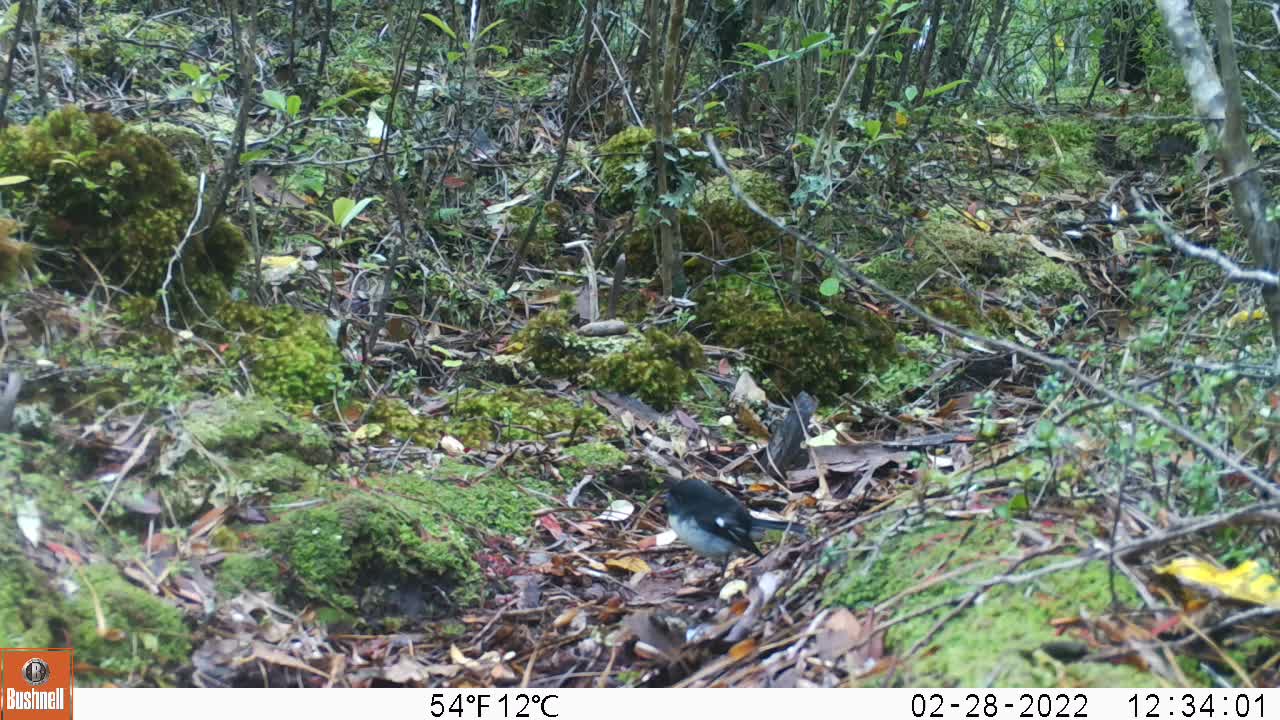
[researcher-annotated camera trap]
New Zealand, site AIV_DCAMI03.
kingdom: Animalia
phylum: Chordata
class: Aves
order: Passeriformes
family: Petroicidae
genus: Petroica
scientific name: Petroica macrocephala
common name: tomtit